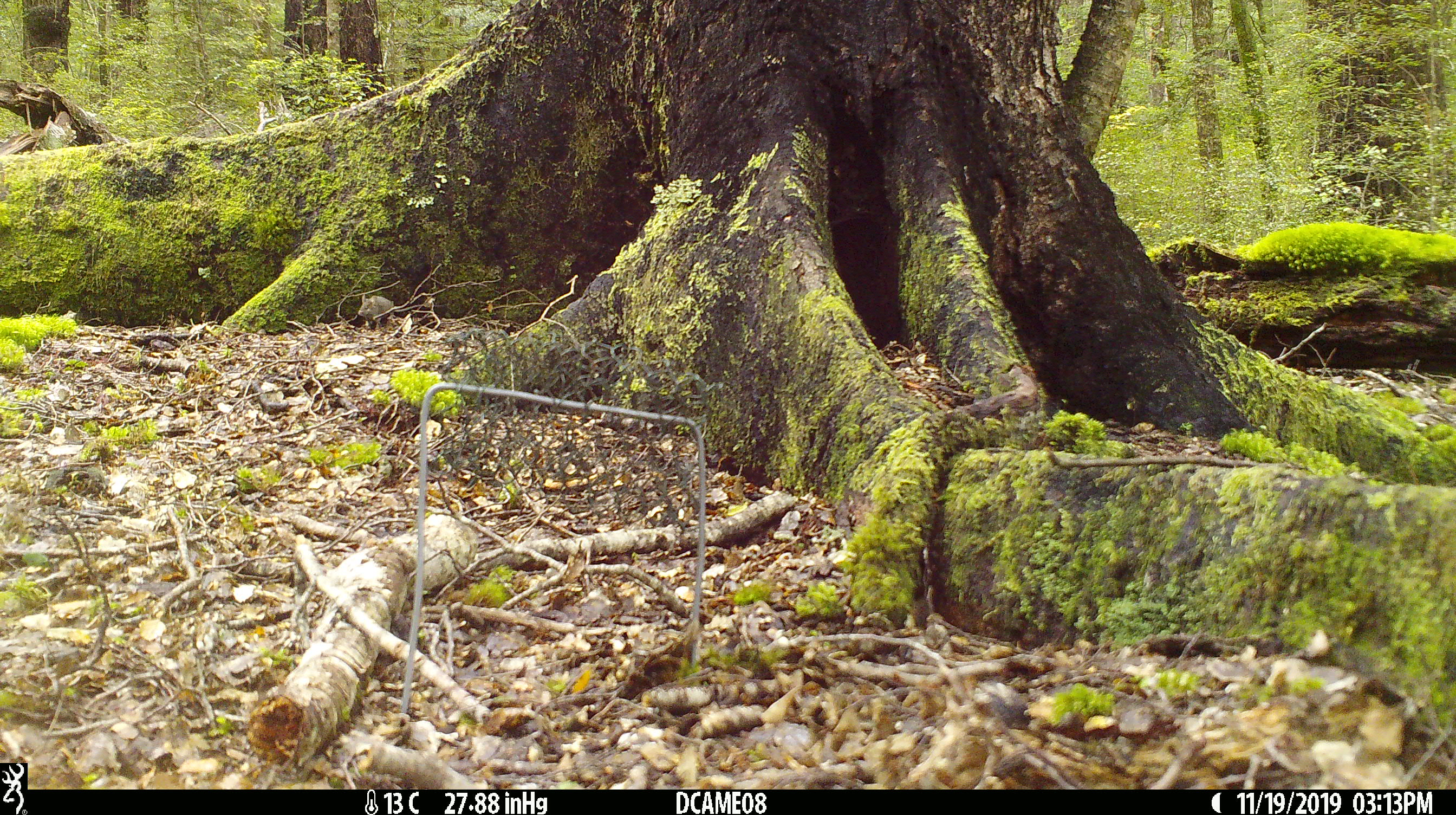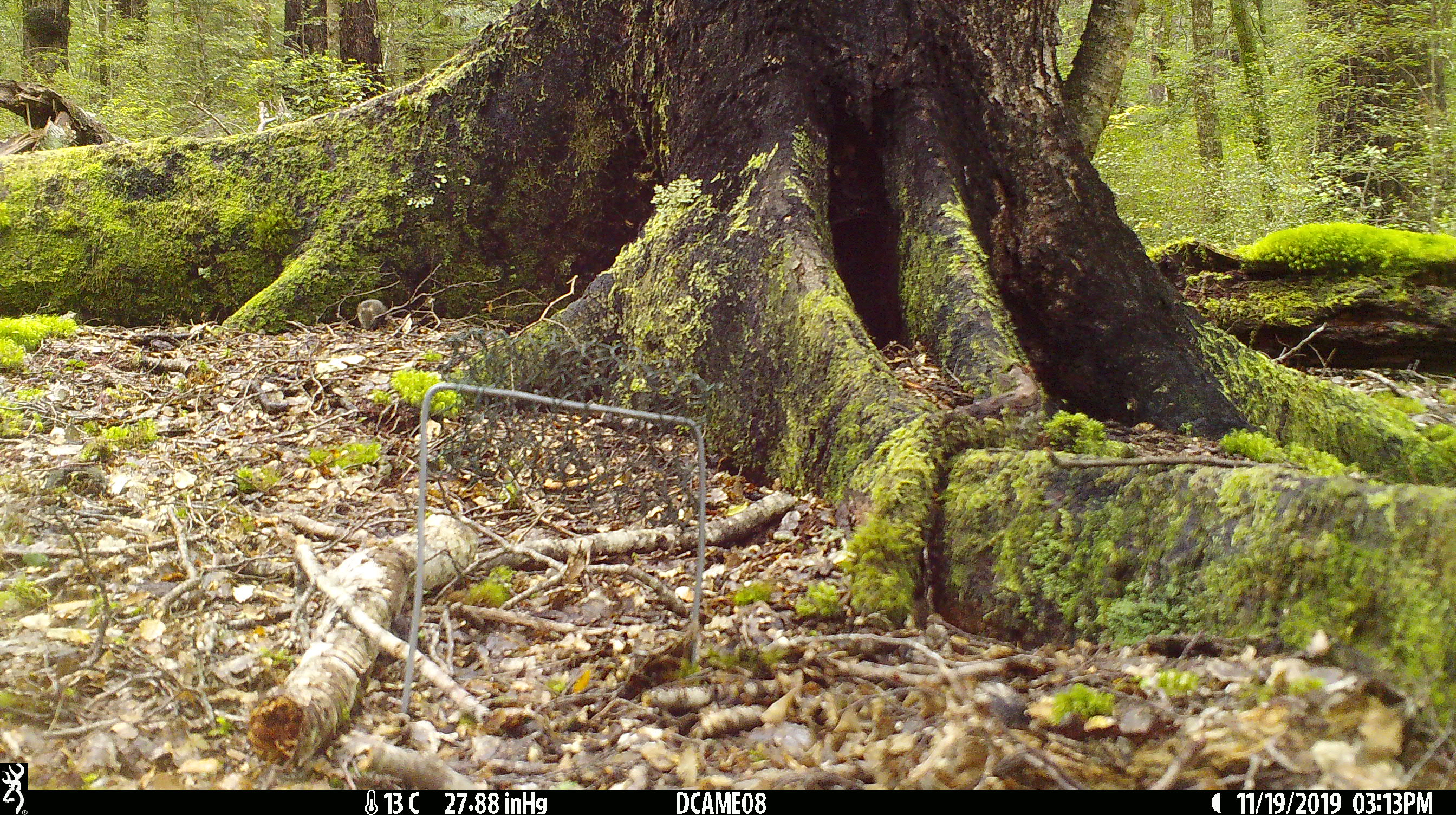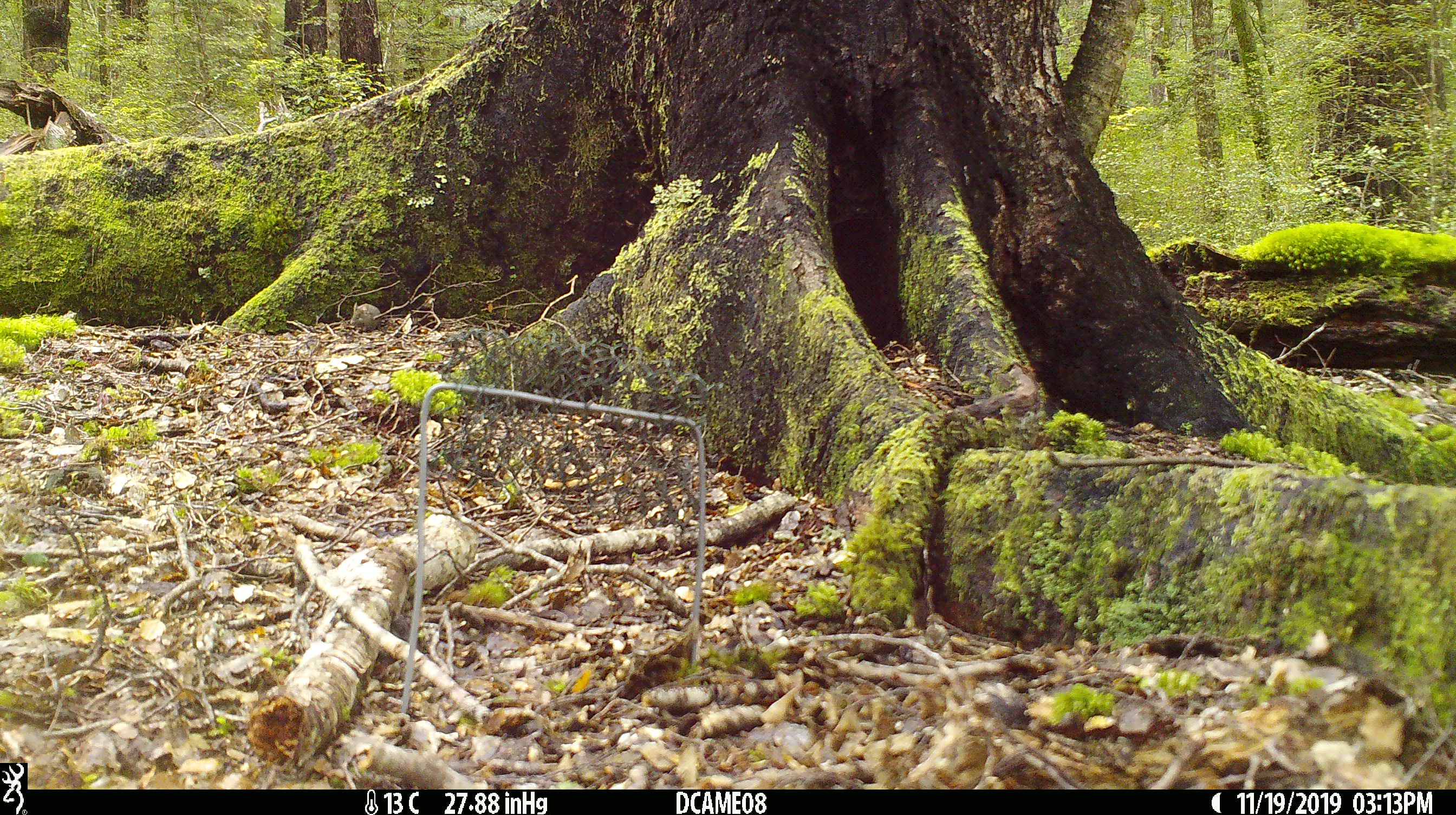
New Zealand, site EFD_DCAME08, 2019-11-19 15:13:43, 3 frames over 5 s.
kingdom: Animalia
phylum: Chordata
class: Mammalia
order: Rodentia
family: Muridae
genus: Mus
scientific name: Mus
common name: mouse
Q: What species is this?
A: Mouse (Mus).